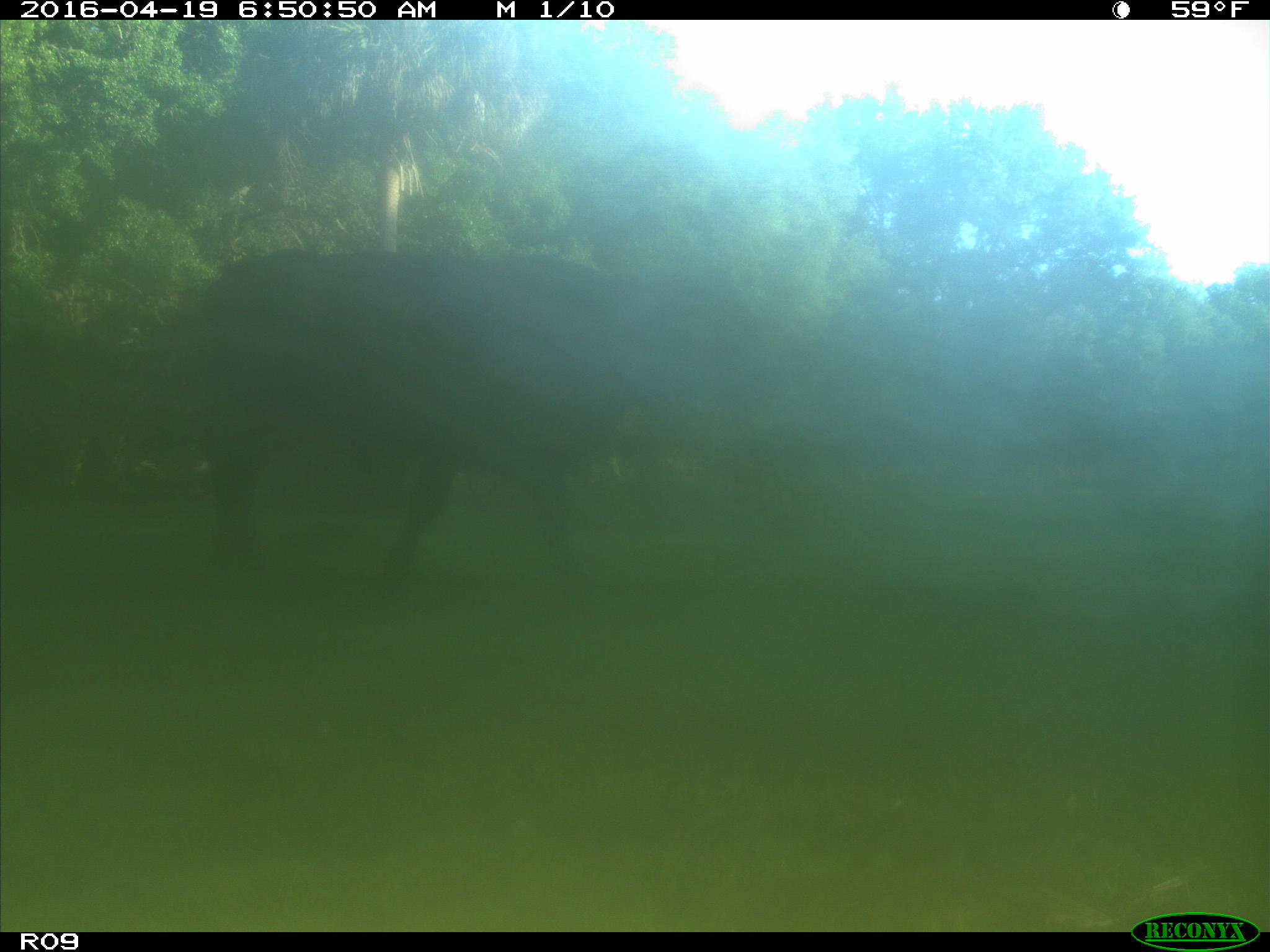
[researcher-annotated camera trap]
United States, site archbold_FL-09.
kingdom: Animalia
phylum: Chordata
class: Mammalia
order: Artiodactyla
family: Bovidae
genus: Bos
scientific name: Bos taurus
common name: domestic cow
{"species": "Bos taurus (domestic cow)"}